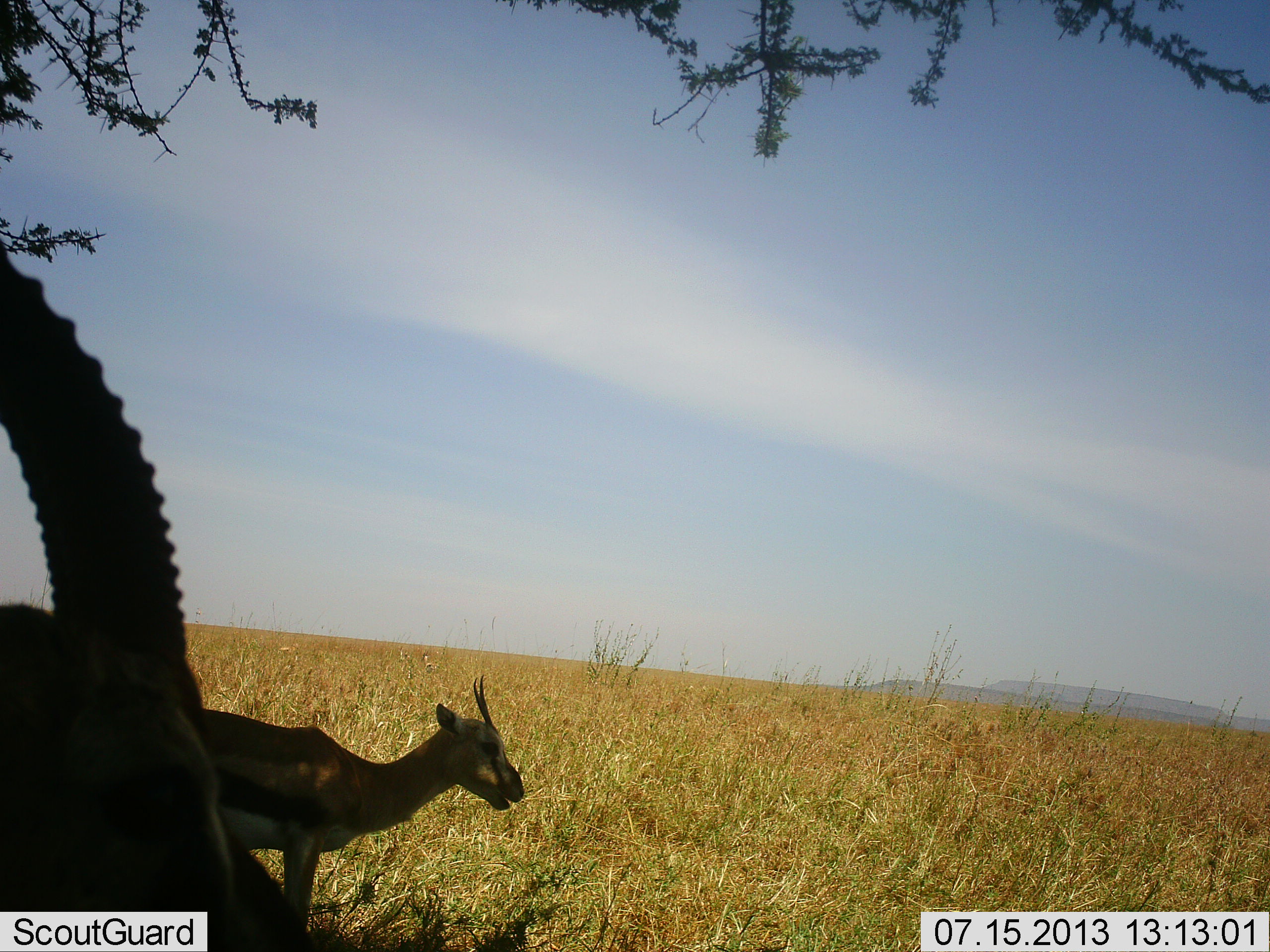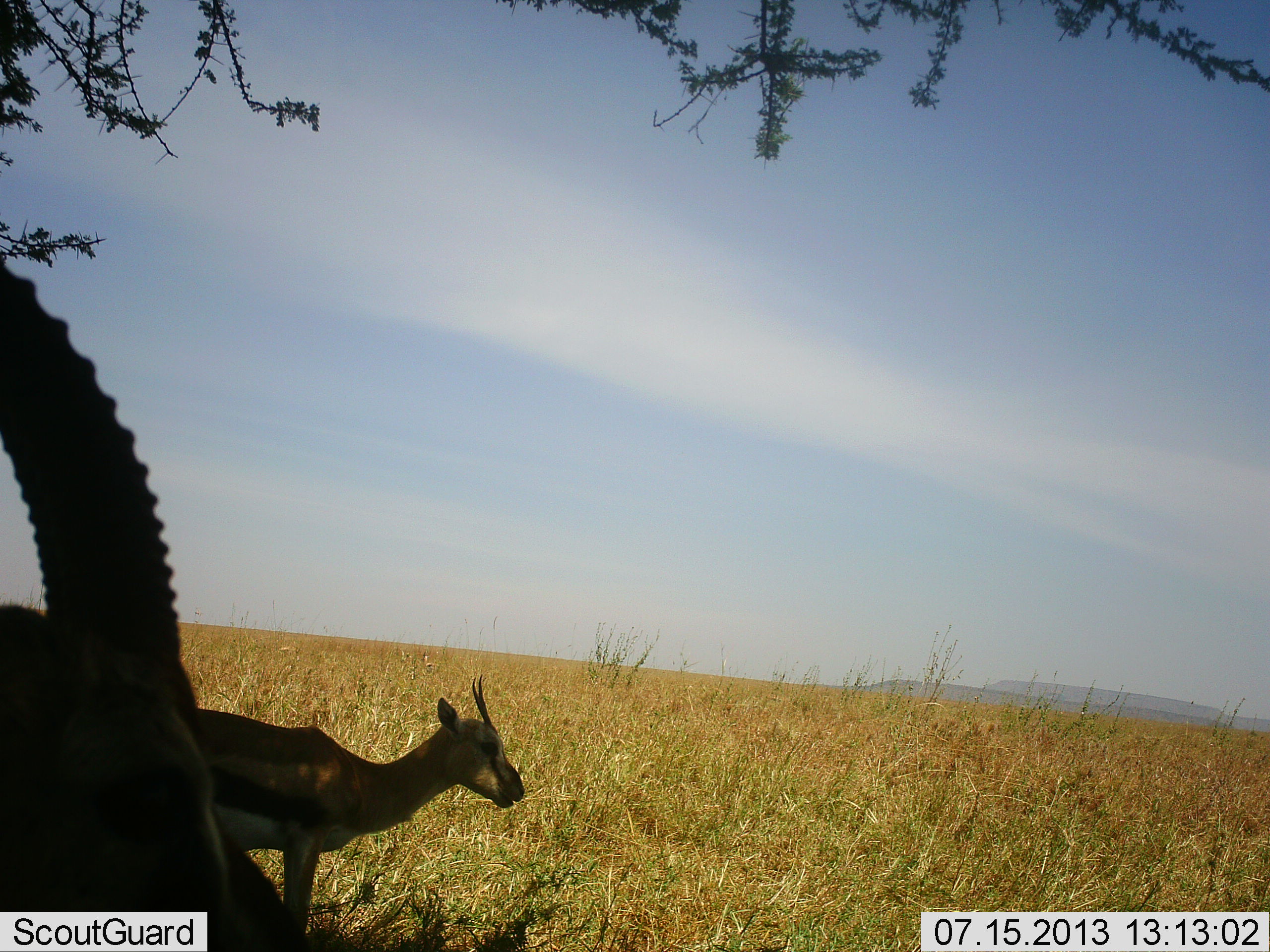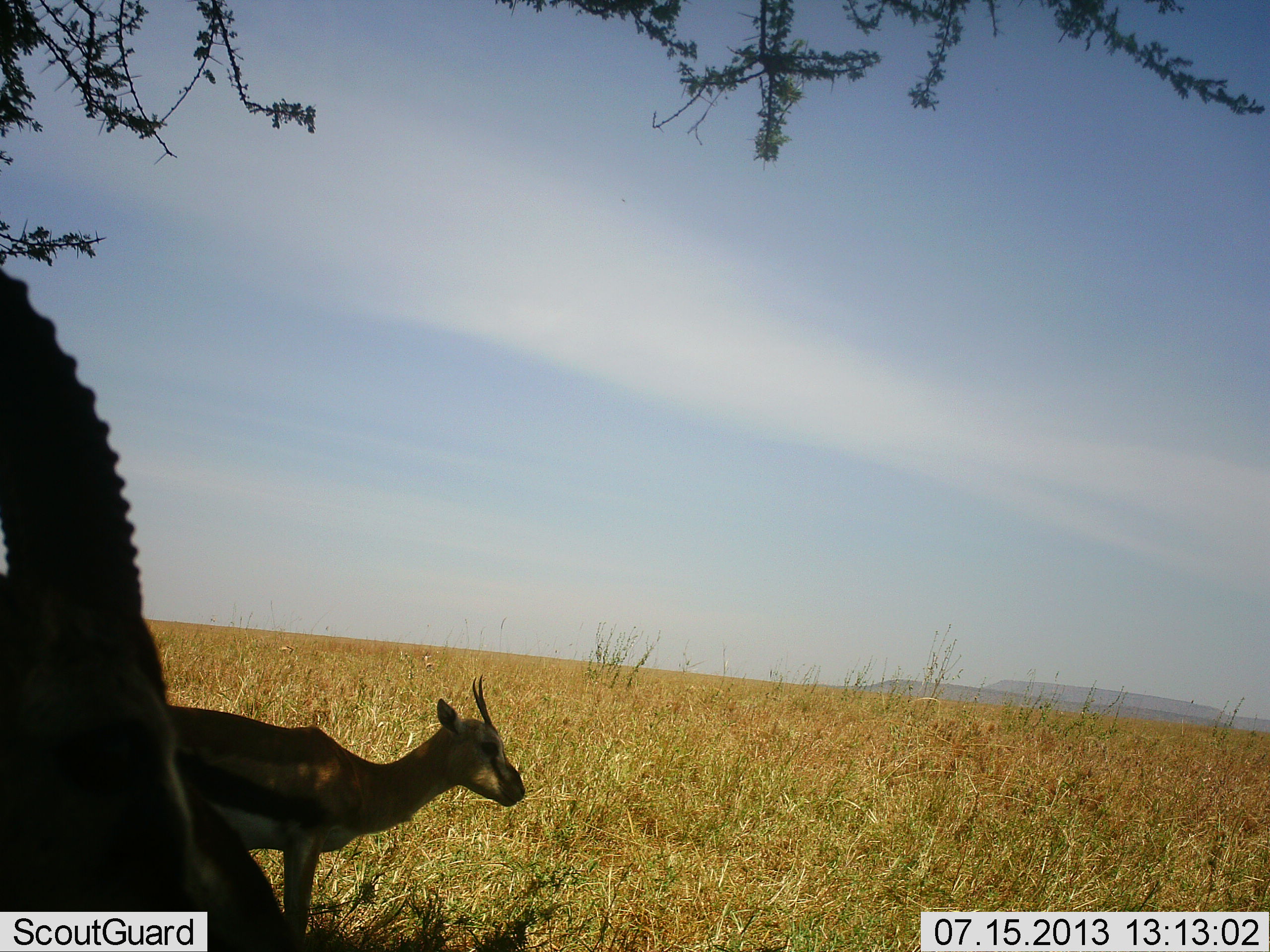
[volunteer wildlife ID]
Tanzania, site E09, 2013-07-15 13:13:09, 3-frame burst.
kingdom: Animalia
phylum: Chordata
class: Mammalia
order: Artiodactyla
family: Bovidae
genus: Eudorcas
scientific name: Eudorcas thomsonii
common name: thomson's gazelle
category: gazellethomsons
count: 2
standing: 83%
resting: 14%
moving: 7%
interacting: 0%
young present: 3%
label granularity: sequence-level